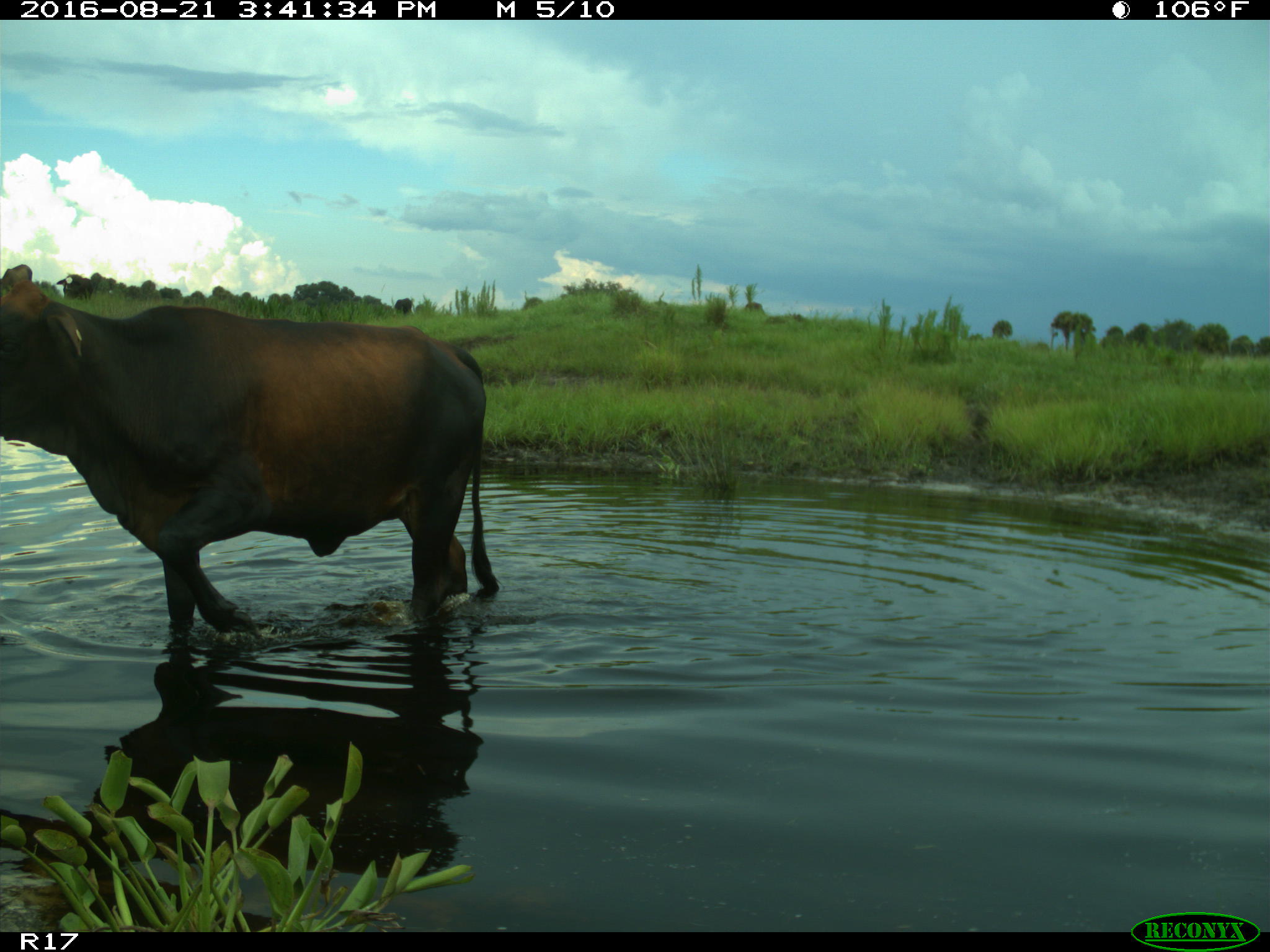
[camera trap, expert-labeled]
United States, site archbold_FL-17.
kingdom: Animalia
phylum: Chordata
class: Mammalia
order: Artiodactyla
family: Bovidae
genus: Bos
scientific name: Bos taurus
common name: domestic cow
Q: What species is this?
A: Bos taurus (domestic cow).